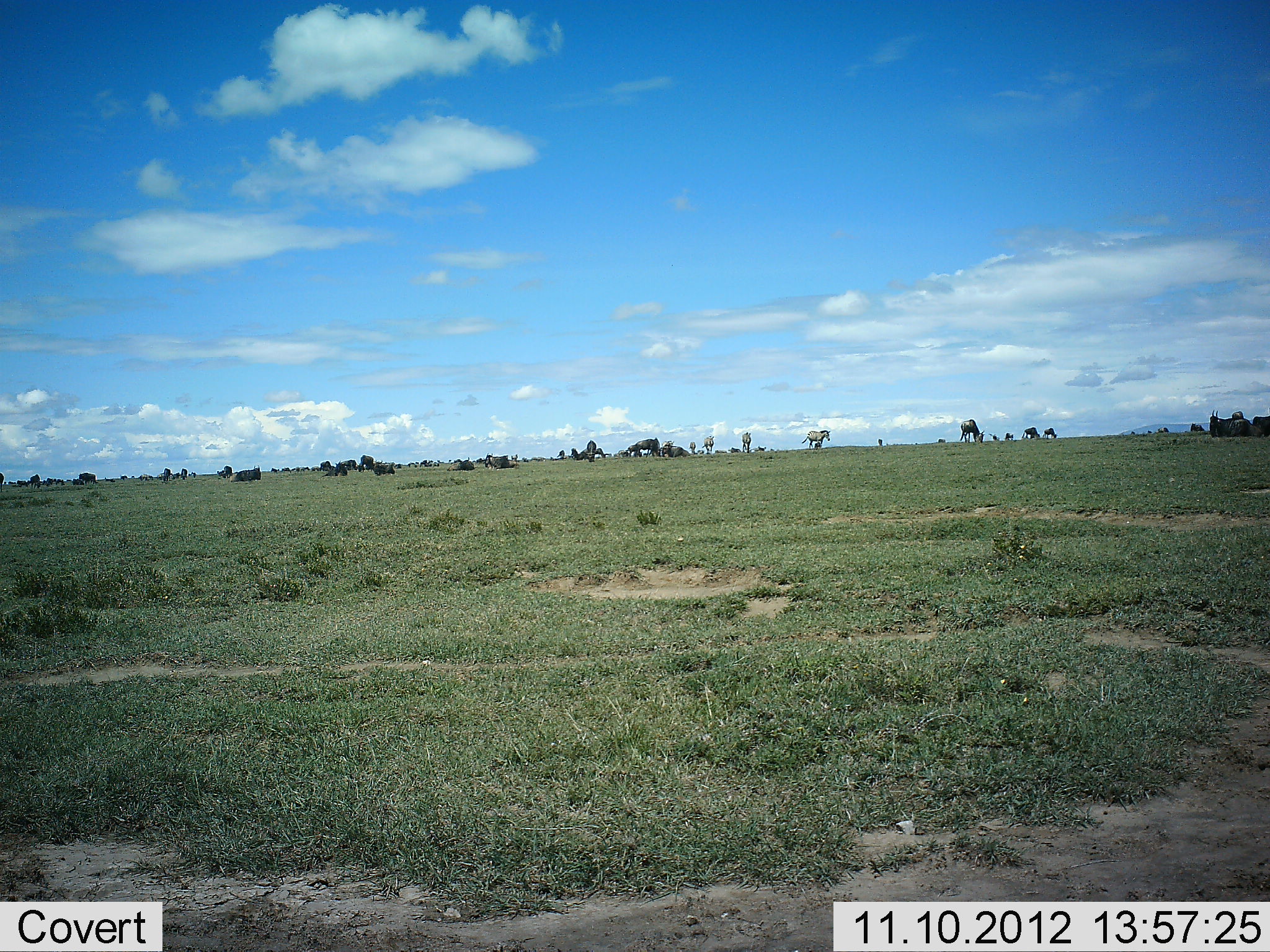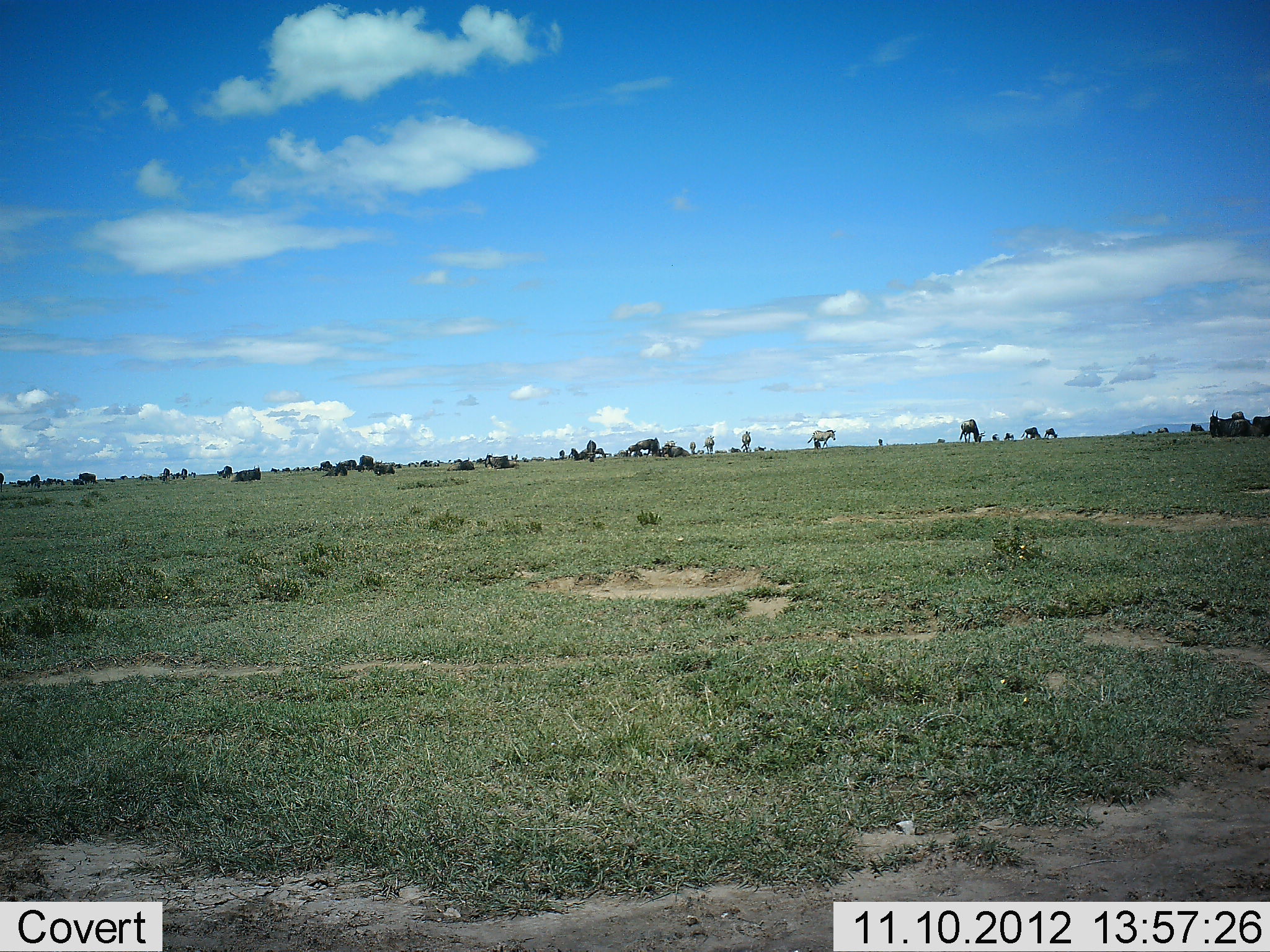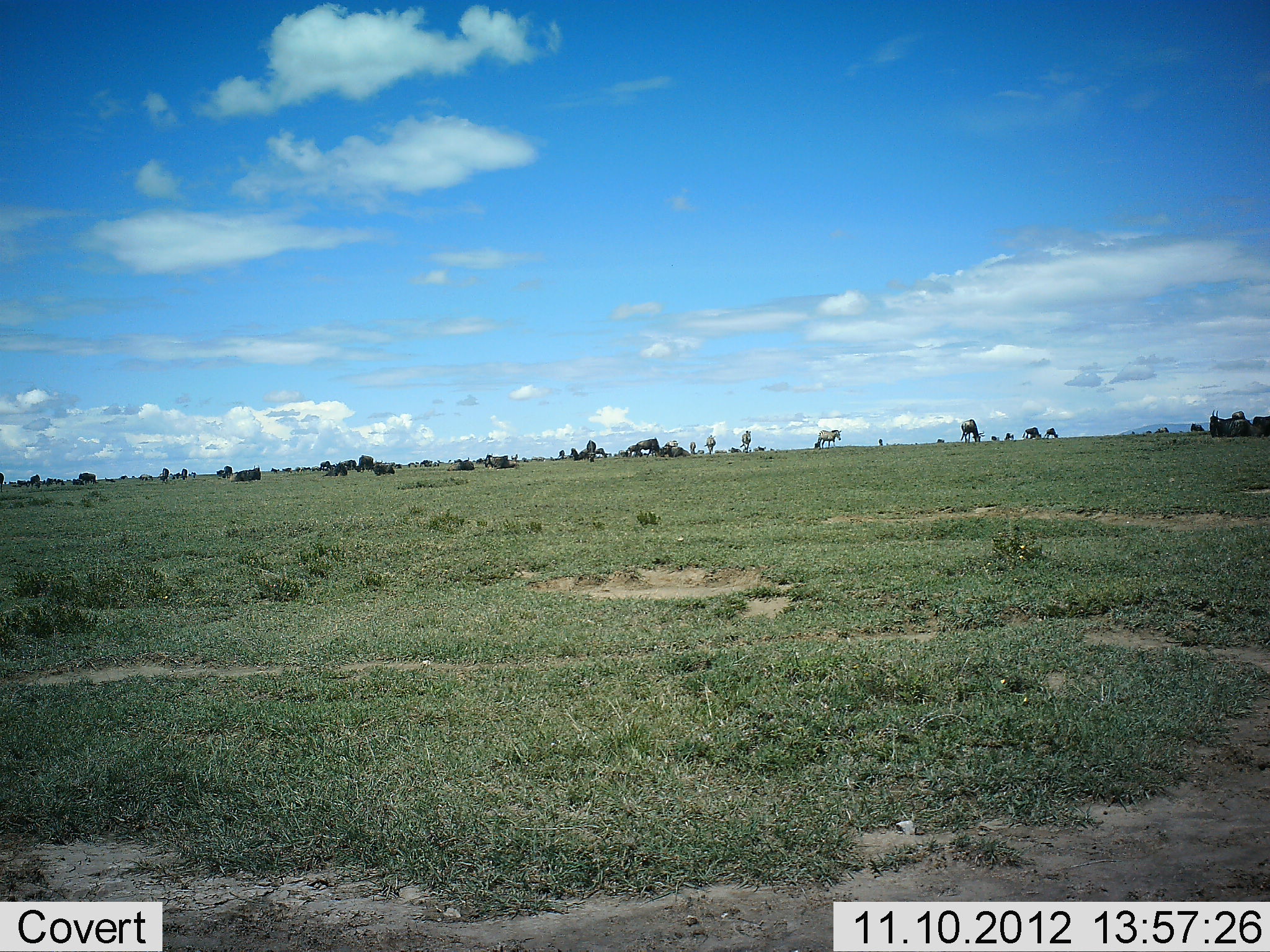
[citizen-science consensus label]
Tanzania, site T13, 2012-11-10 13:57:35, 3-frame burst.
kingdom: Animalia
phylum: Chordata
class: Mammalia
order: Artiodactyla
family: Bovidae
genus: Connochaetes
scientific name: Connochaetes taurinus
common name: blue wildebeest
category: wildebeest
Wildebeest (blue wildebeest) (Connochaetes taurinus), count 11-50. Behavior (volunteer vote fractions): standing 82%, resting 55%, moving 18%, interacting 0%. Young present (vote fraction): 0%. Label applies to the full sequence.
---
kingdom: Animalia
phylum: Chordata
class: Mammalia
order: Perissodactyla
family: Equidae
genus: Equus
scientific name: Equus quagga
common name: plains zebra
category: zebra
Zebra (plains zebra) (Equus quagga), count 4. Behavior (volunteer vote fractions): standing 45%, resting 0%, moving 64%, interacting 0%. Young present (vote fraction): 0%. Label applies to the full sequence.